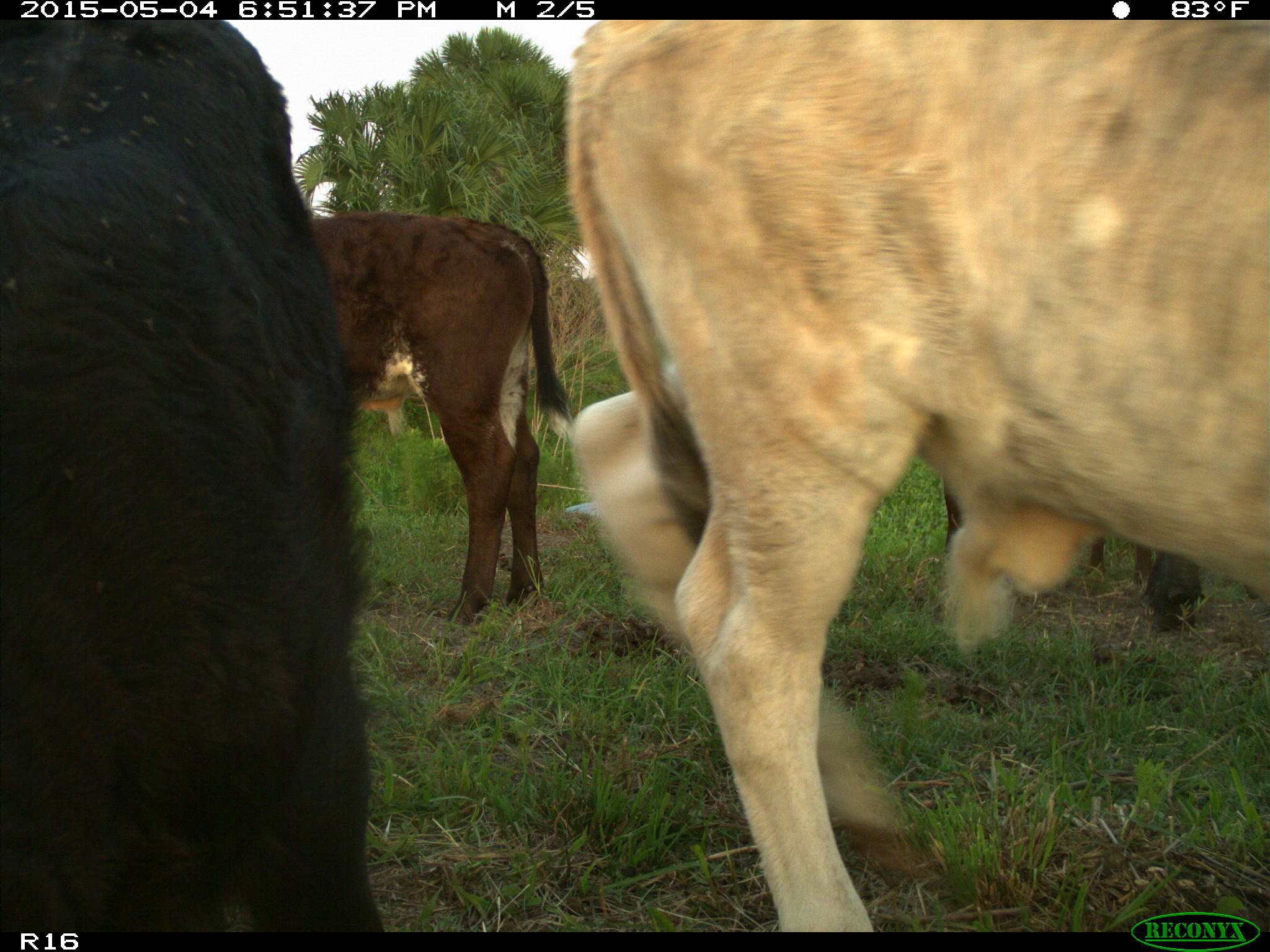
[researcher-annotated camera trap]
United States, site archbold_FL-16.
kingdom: Animalia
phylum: Chordata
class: Mammalia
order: Artiodactyla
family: Bovidae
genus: Bos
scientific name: Bos taurus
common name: domestic cow